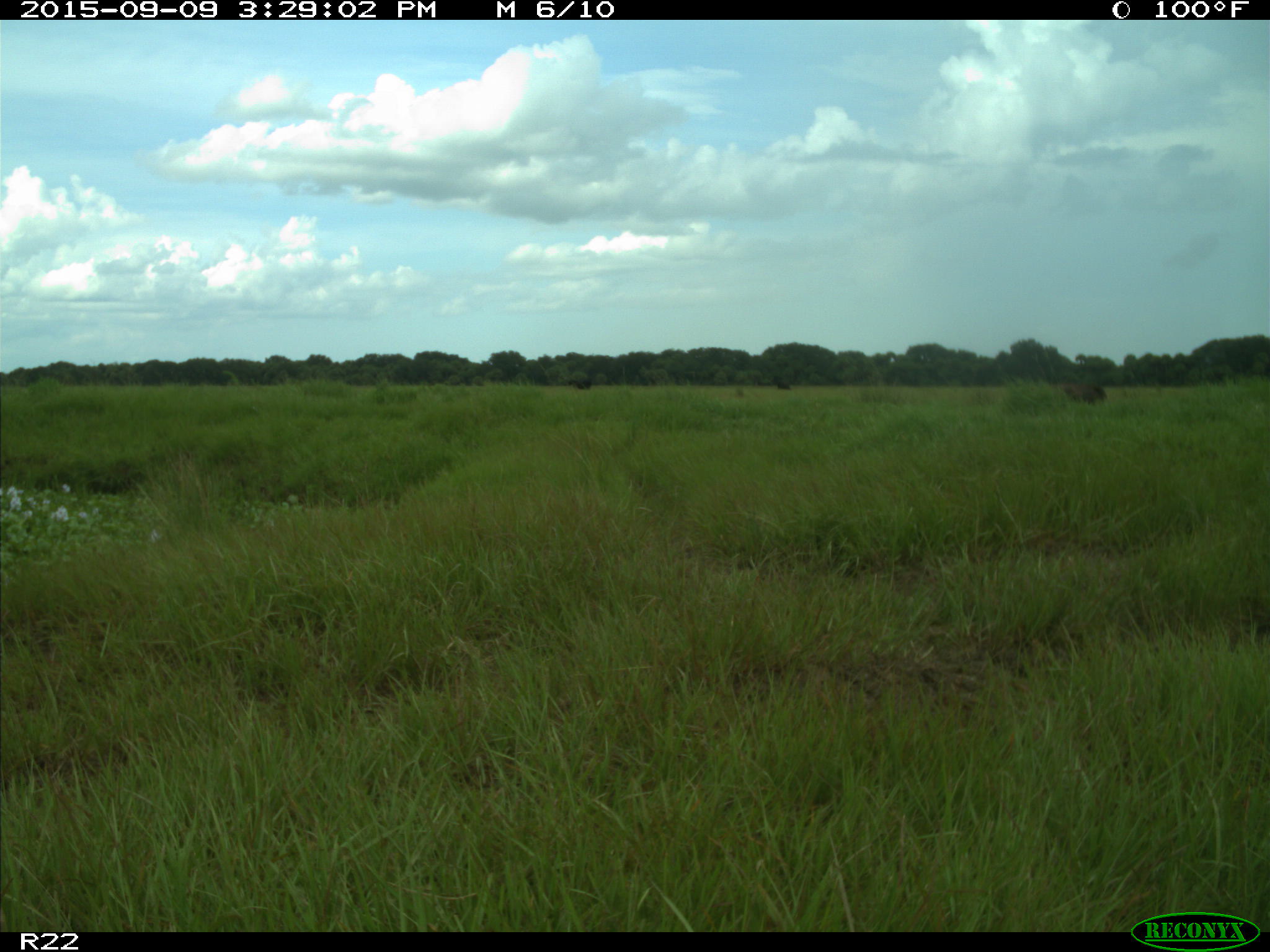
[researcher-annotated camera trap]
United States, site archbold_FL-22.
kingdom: Animalia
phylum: Chordata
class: Mammalia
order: Artiodactyla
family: Bovidae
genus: Bos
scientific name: Bos taurus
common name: domestic cow